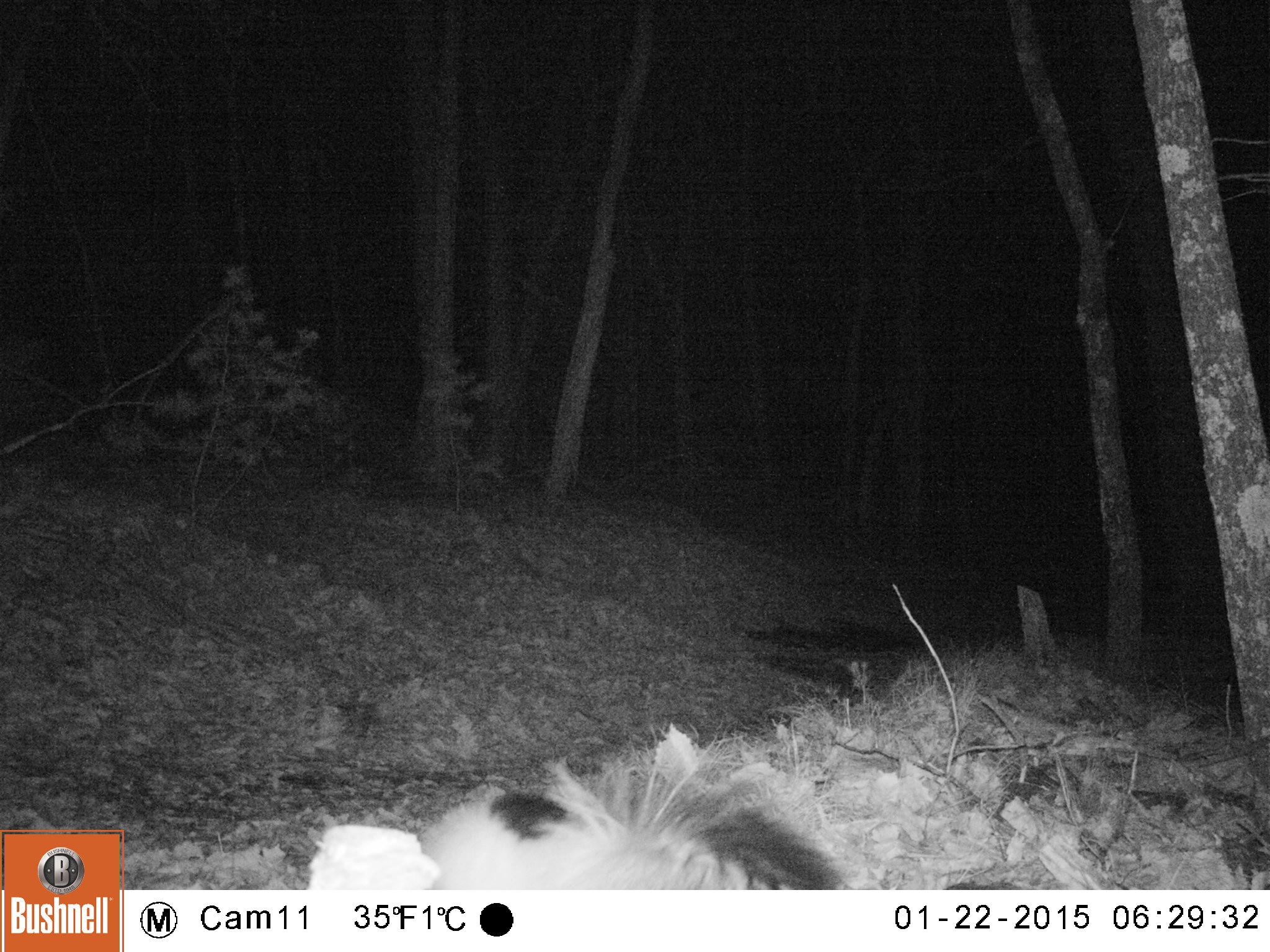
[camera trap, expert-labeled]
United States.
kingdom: Animalia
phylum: Chordata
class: Mammalia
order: Carnivora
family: Mephitidae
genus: Mephitis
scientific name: Mephitis mephitis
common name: striped skunk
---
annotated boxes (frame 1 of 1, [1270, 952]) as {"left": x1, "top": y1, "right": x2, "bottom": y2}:
Striped Skunk: {"left": 415, "top": 734, "right": 849, "bottom": 891}